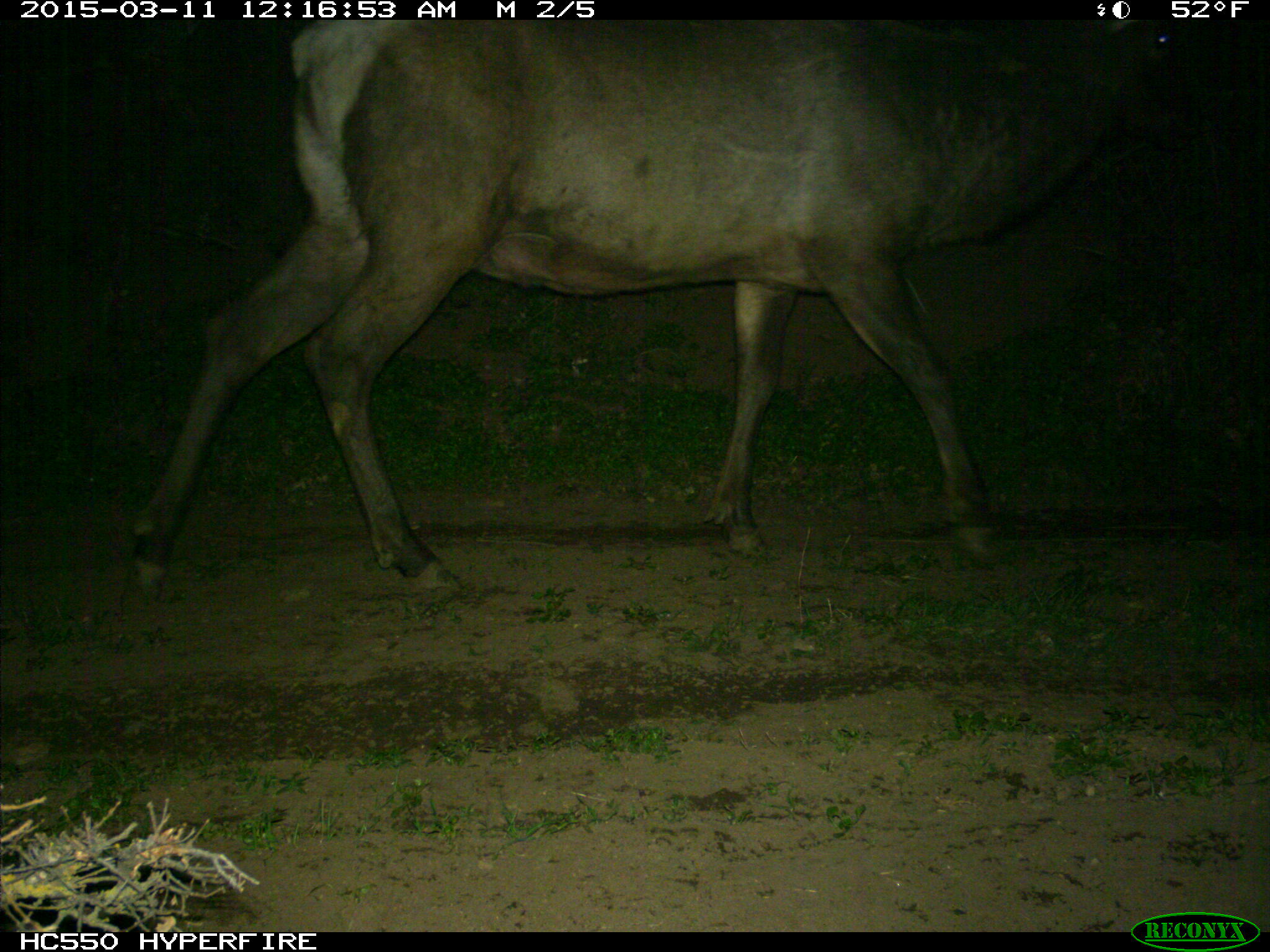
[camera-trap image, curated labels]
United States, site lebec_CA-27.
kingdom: Animalia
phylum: Chordata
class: Mammalia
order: Artiodactyla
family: Cervidae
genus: Cervus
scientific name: Cervus canadensis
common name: elk